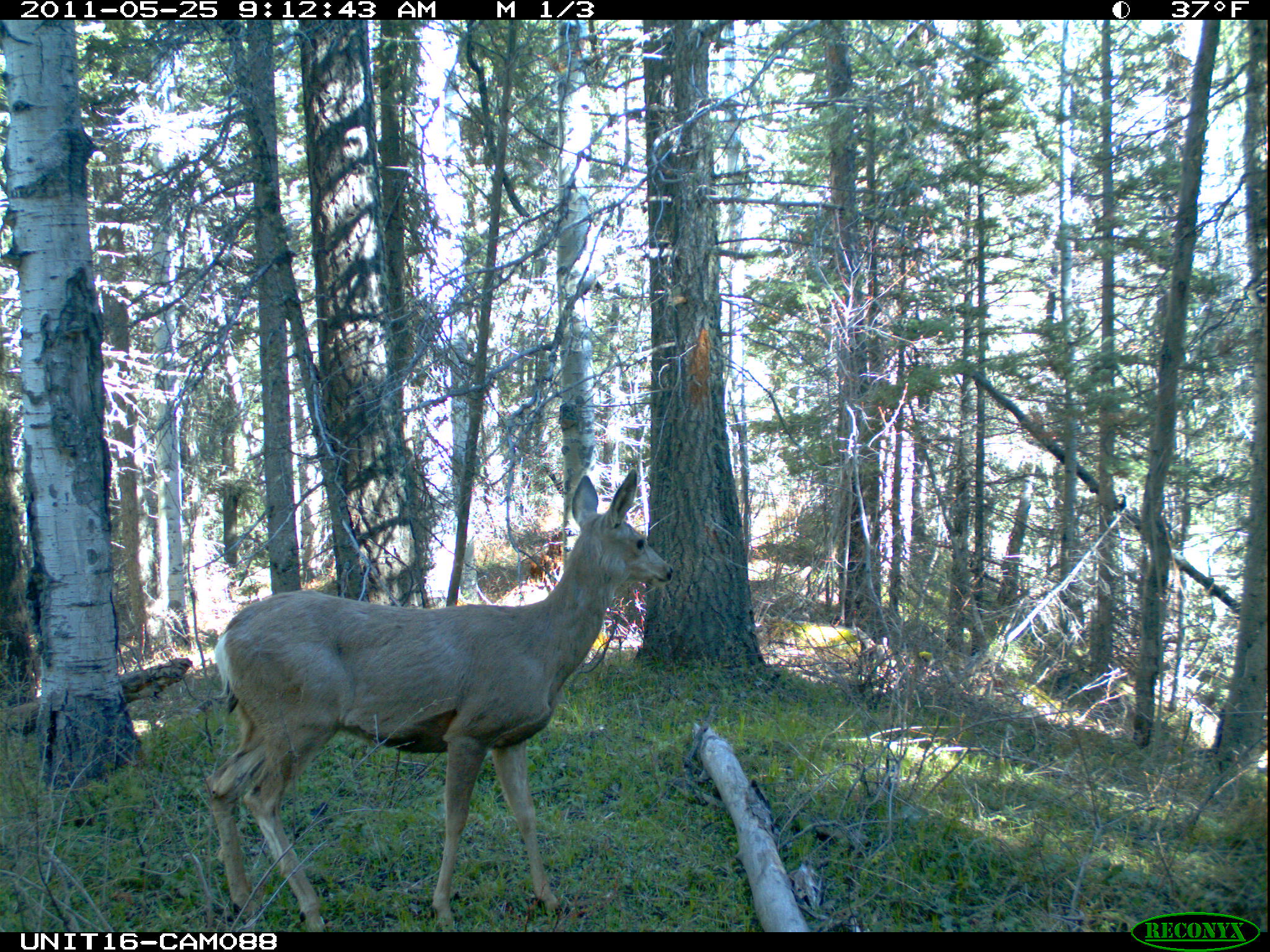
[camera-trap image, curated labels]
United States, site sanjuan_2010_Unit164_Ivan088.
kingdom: Animalia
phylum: Chordata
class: Mammalia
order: Artiodactyla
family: Cervidae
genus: Odocoileus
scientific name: Odocoileus hemionus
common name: mule deer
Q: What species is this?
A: Odocoileus hemionus (mule deer).